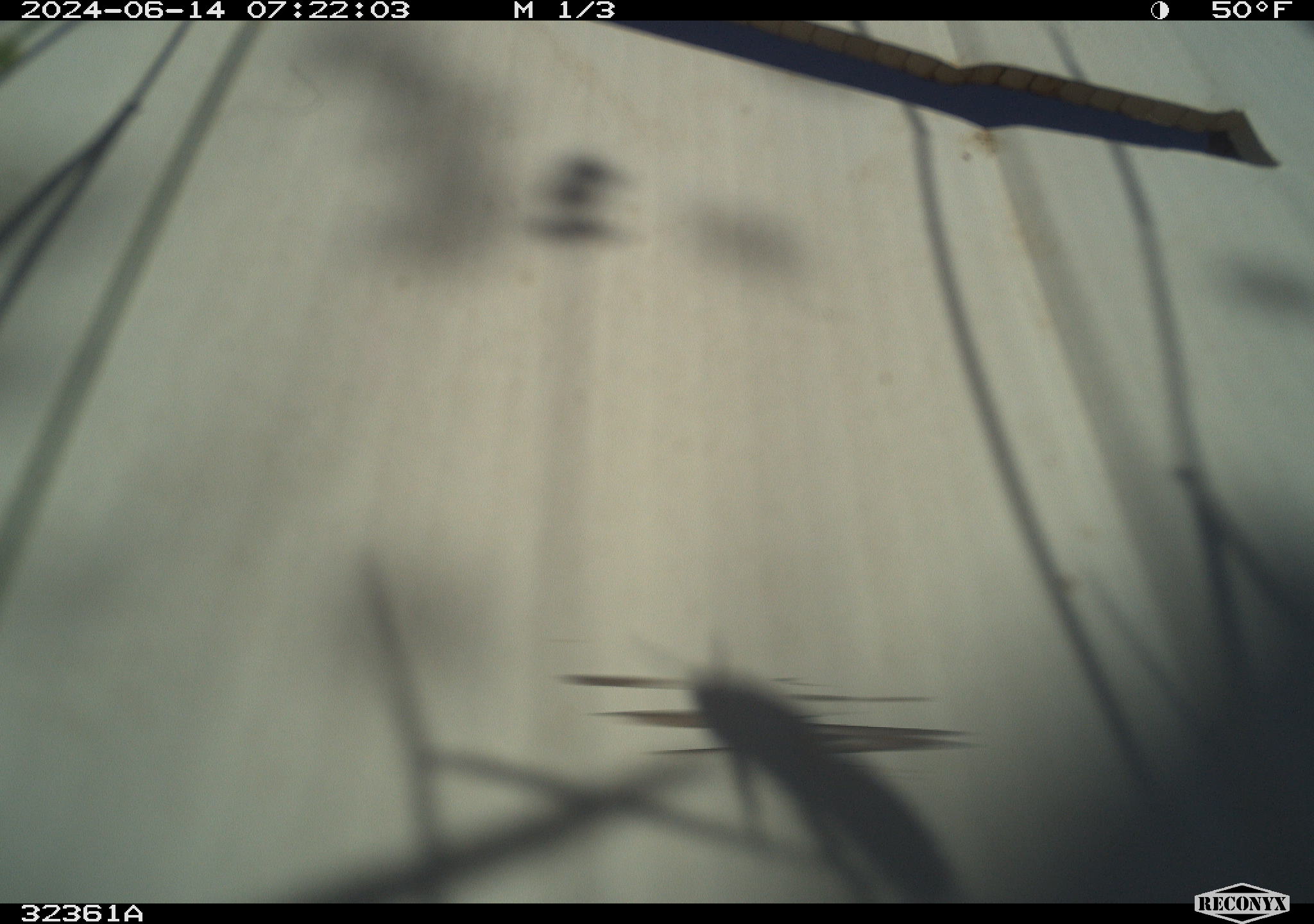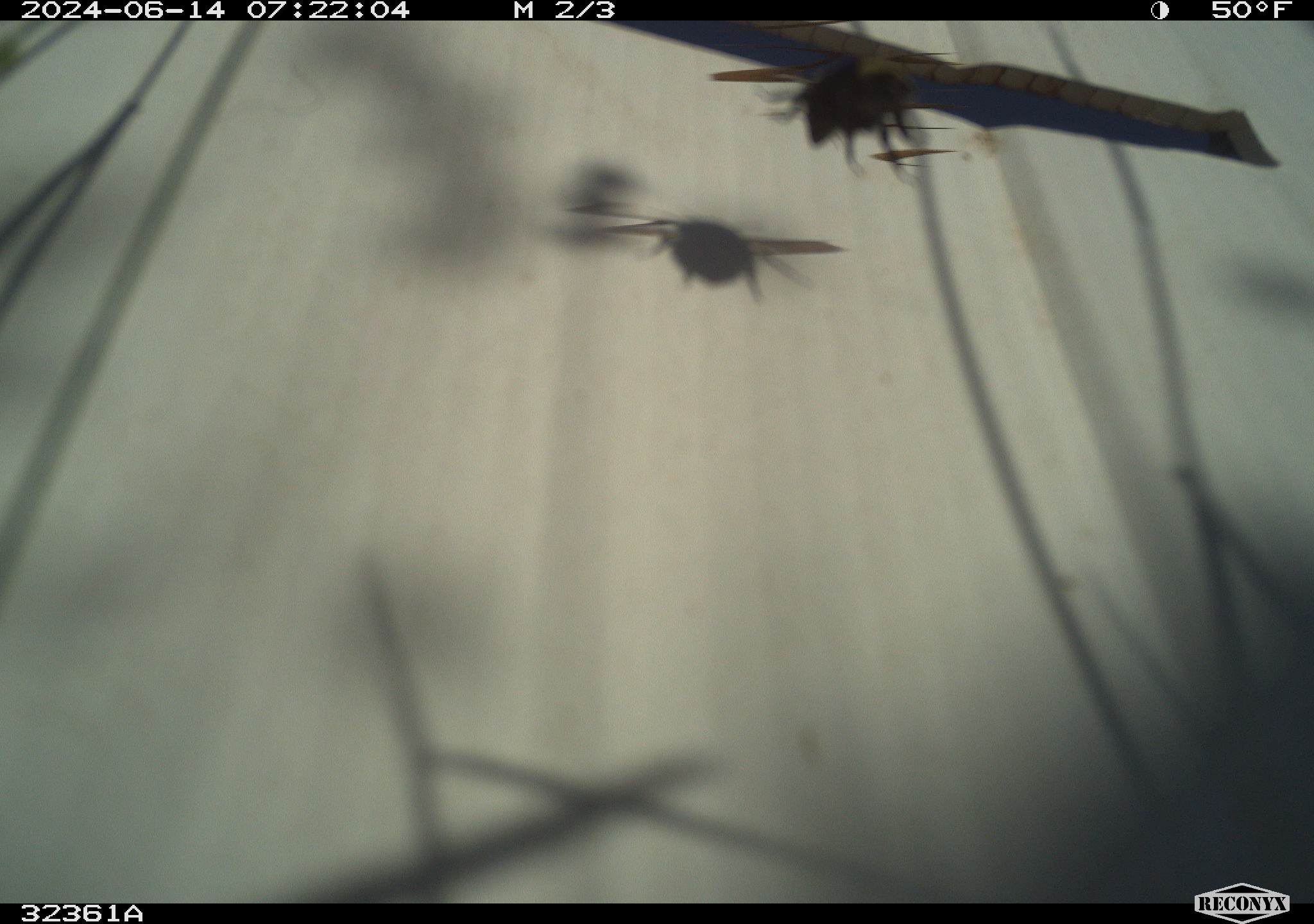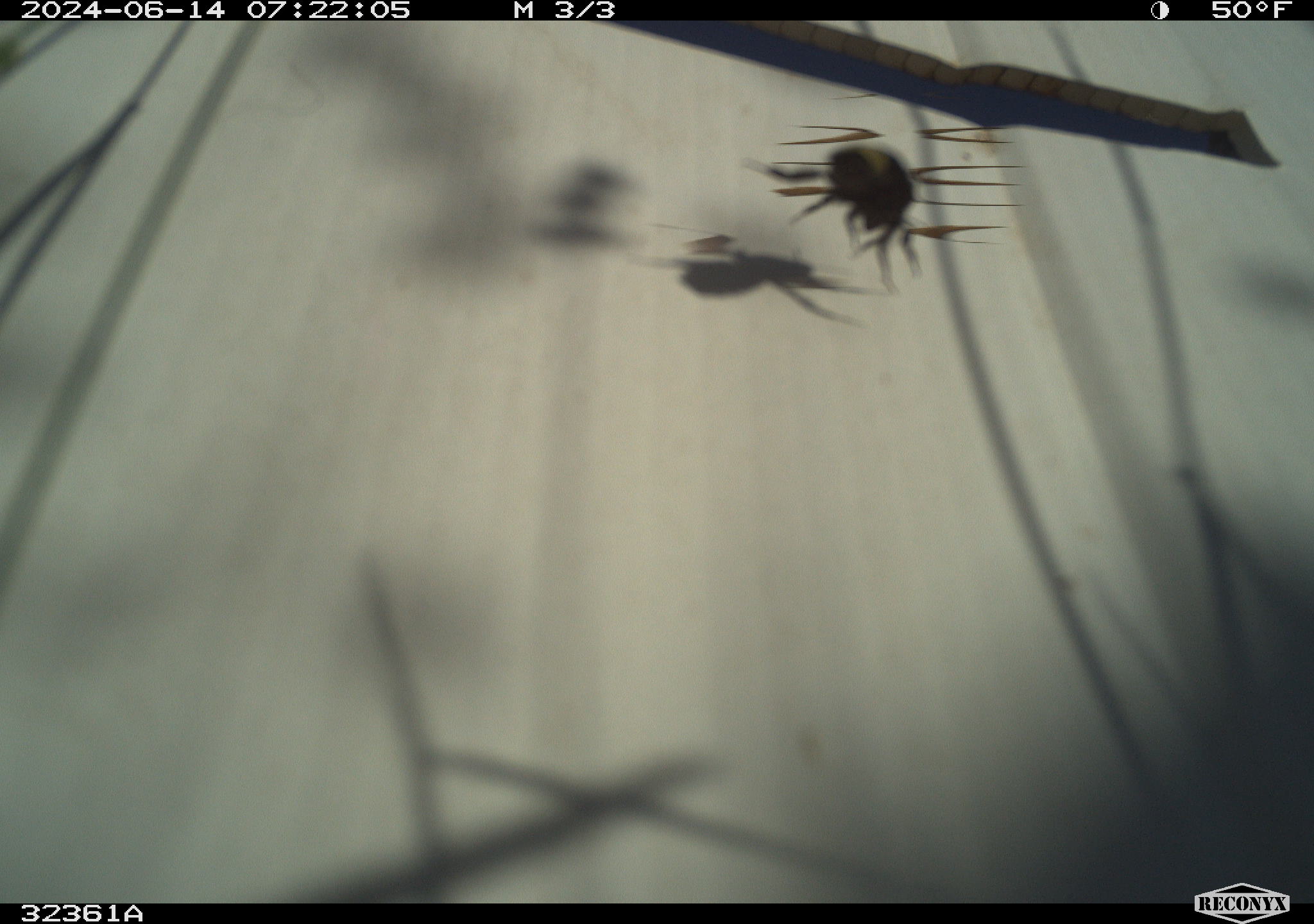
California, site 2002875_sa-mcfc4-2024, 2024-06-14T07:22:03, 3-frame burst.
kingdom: Animalia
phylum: Arthropoda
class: Insecta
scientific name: Insecta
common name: insect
Insect (Insecta).